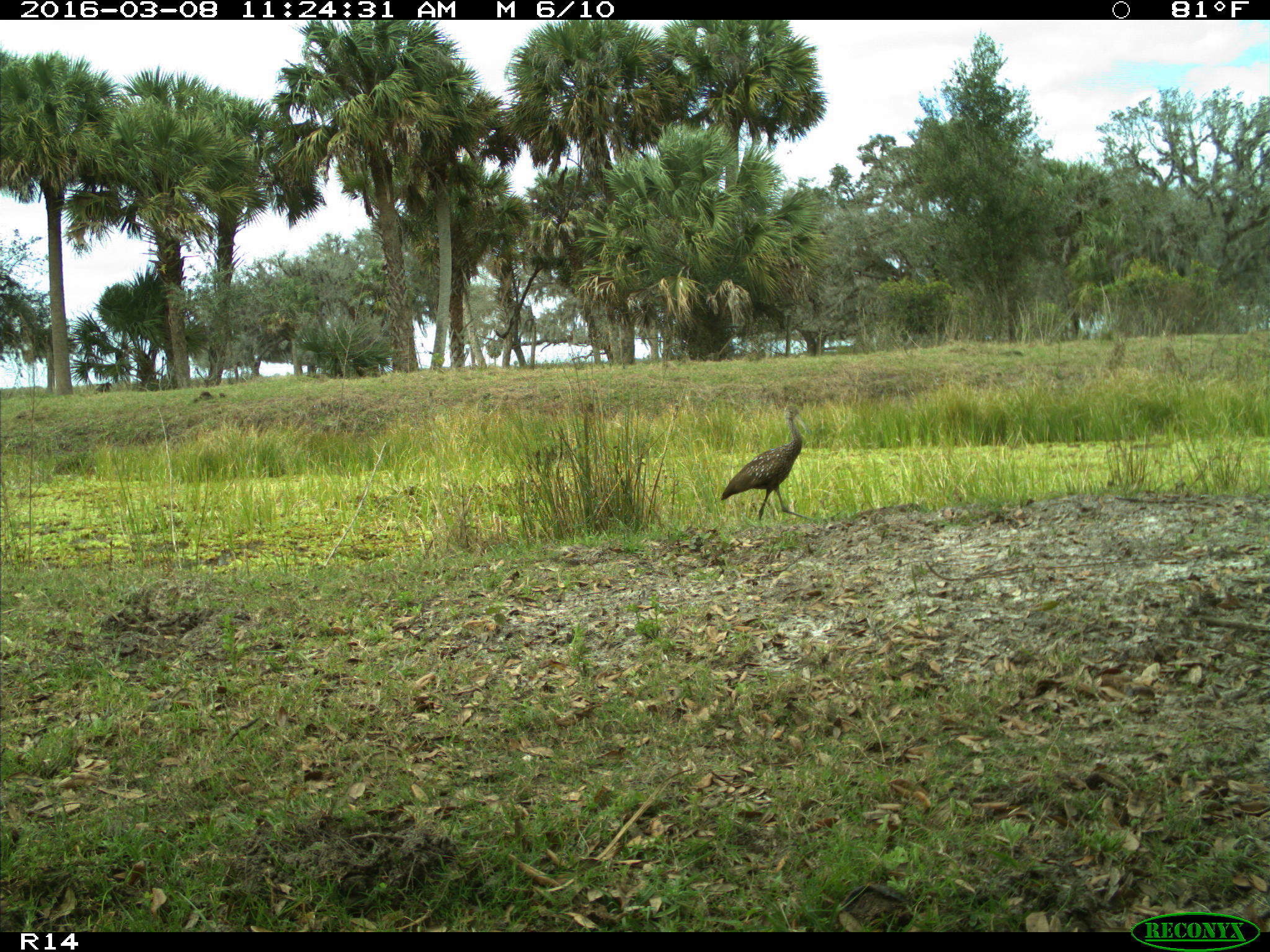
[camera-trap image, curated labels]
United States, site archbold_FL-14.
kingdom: Animalia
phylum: Chordata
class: Aves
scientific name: Aves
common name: birds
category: unidentified bird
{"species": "unidentified bird (birds) (Aves)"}